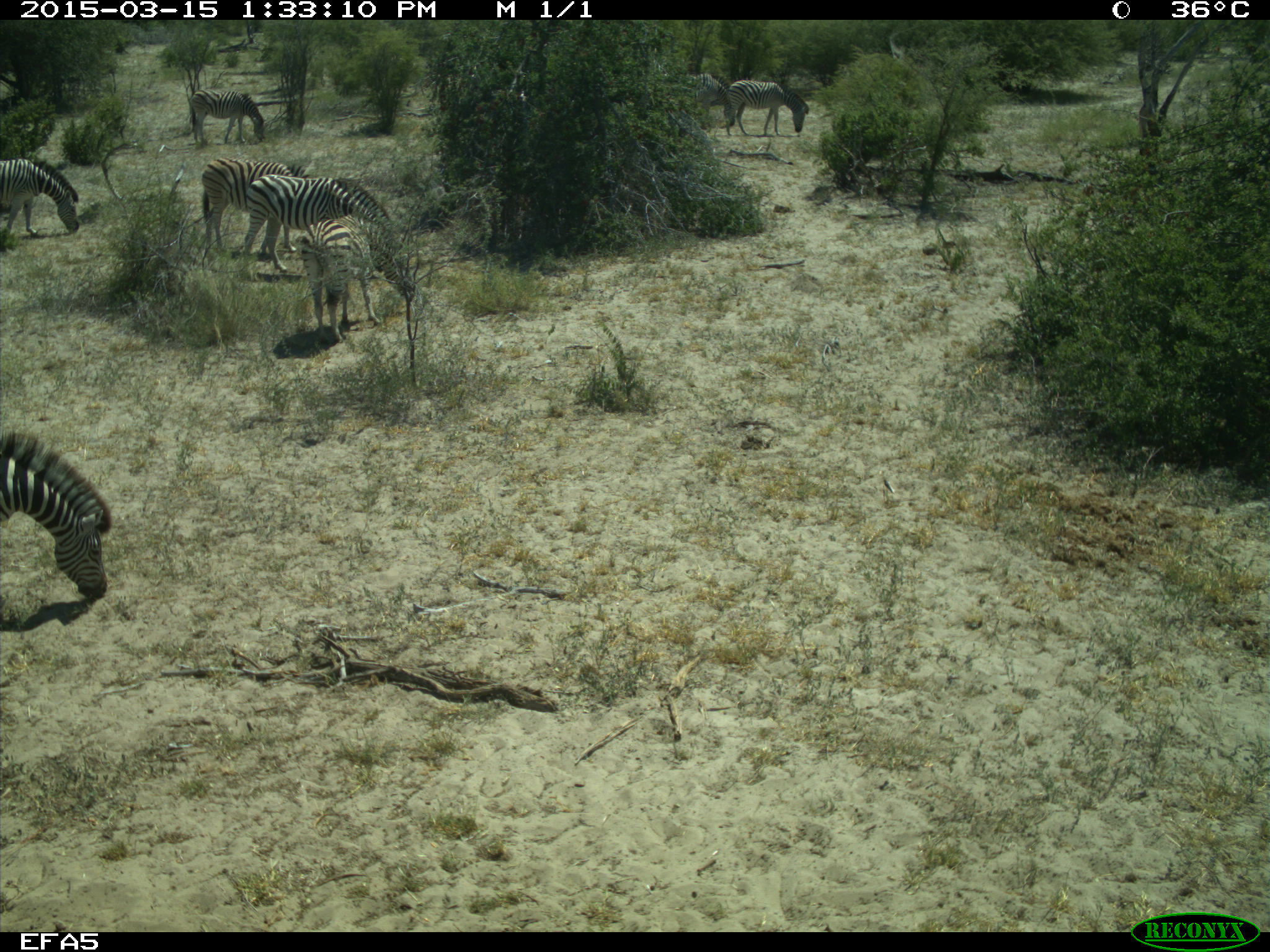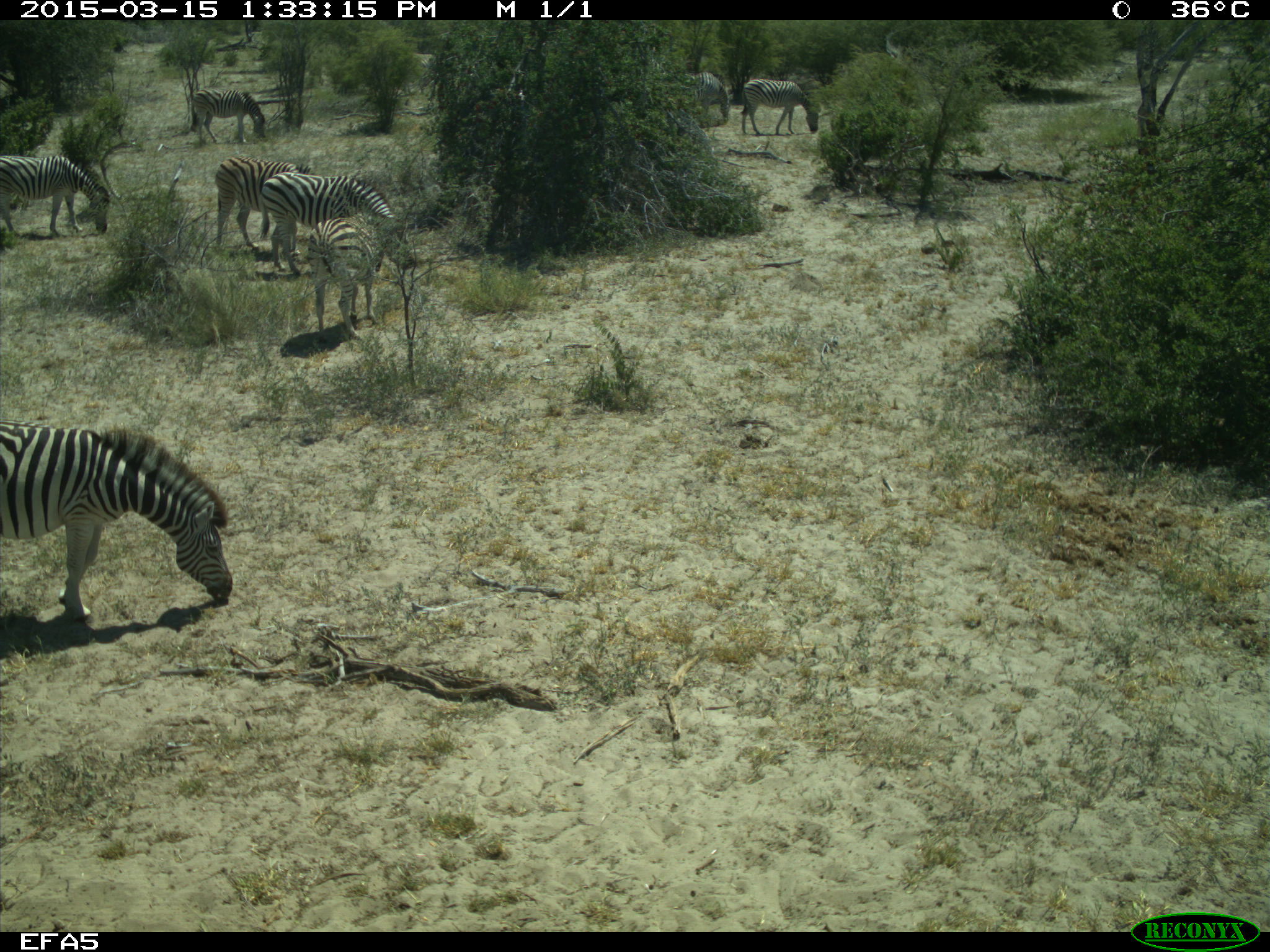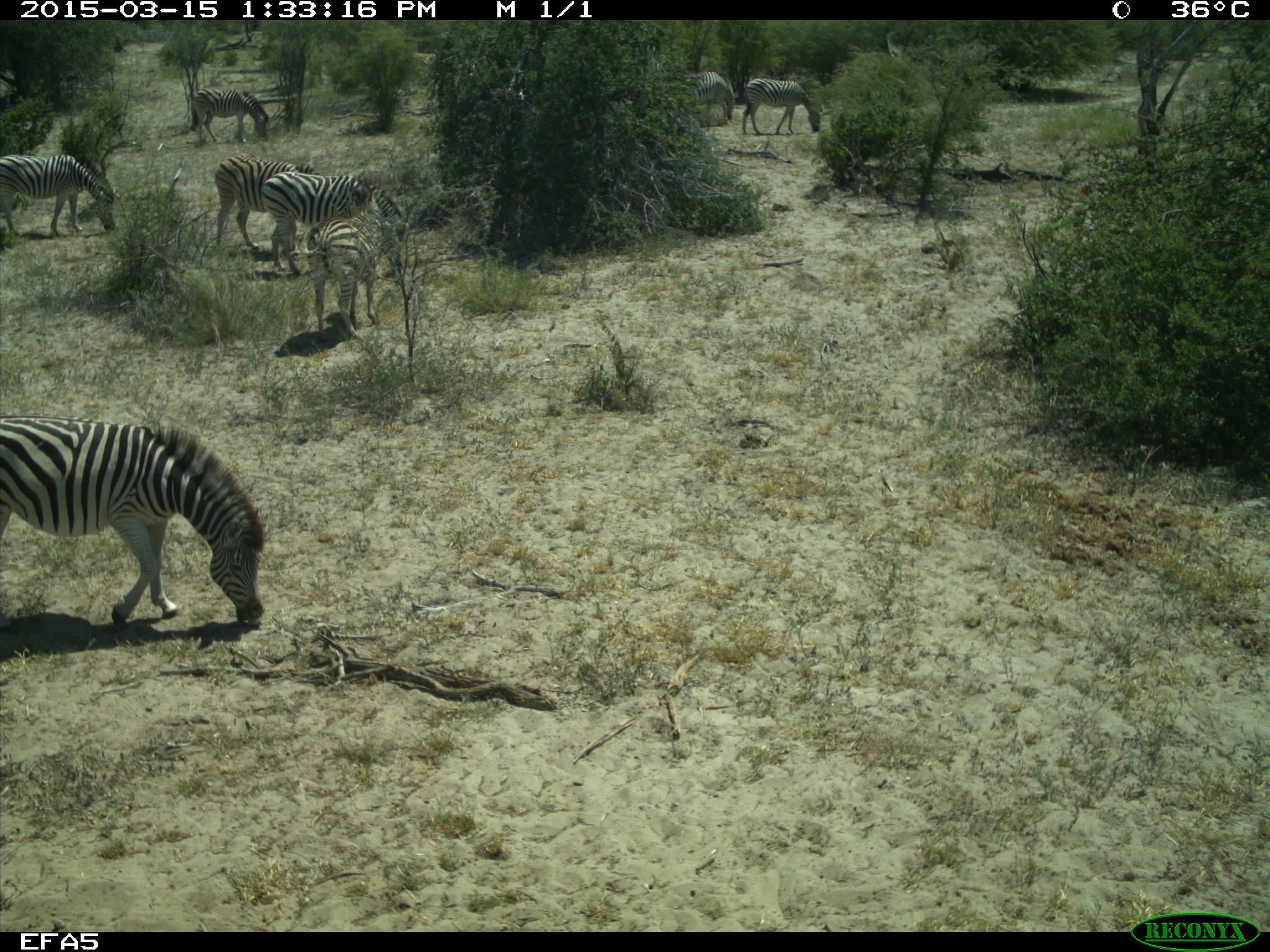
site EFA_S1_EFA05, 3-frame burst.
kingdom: Animalia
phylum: Chordata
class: Mammalia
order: Perissodactyla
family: Equidae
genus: Equus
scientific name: Equus quagga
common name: plains zebra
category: zebraplains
Zebraplains (plains zebra) (Equus quagga), count 8. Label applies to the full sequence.